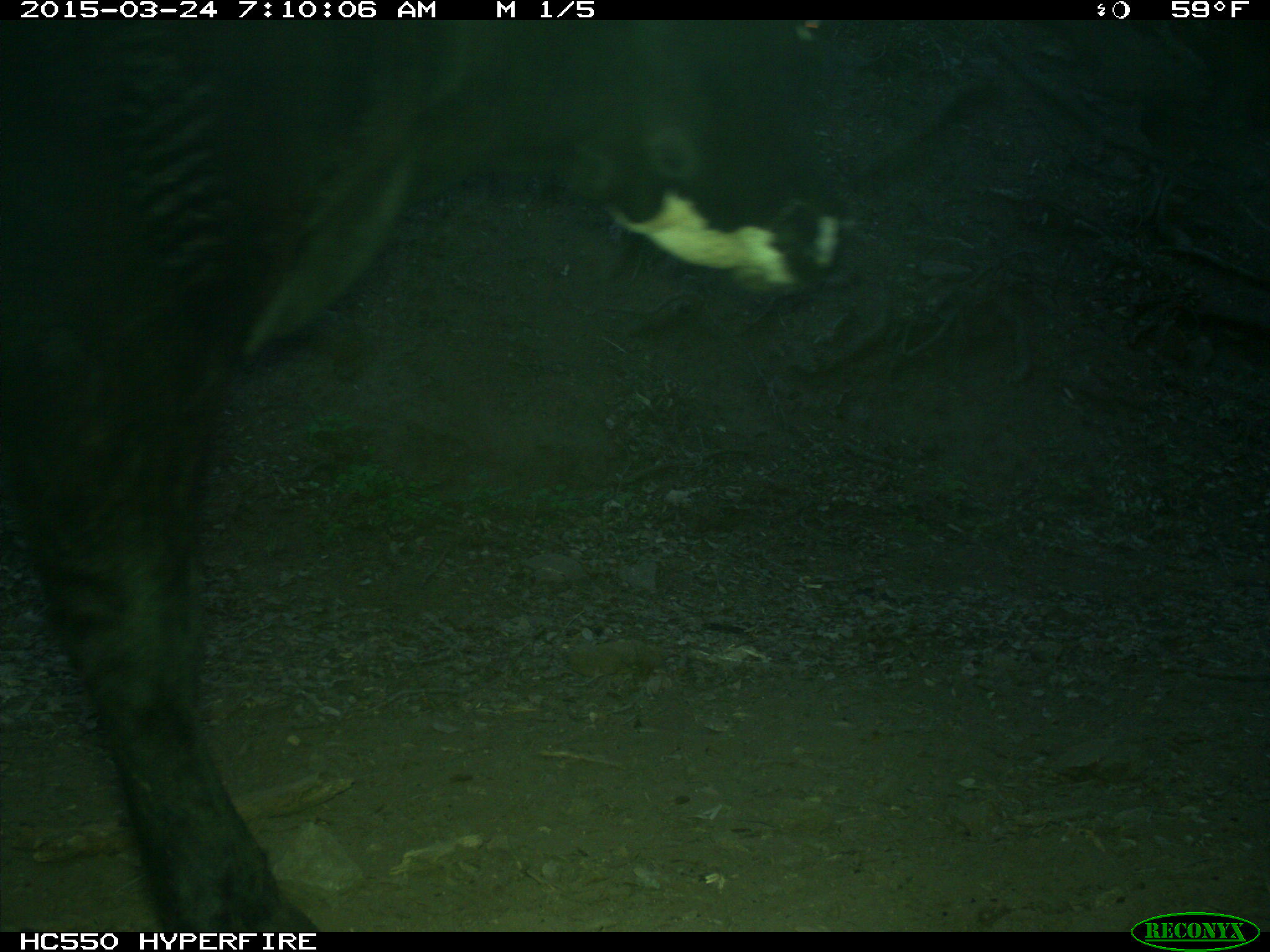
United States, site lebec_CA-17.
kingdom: Animalia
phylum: Chordata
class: Mammalia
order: Artiodactyla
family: Bovidae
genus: Bos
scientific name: Bos taurus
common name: domestic cow